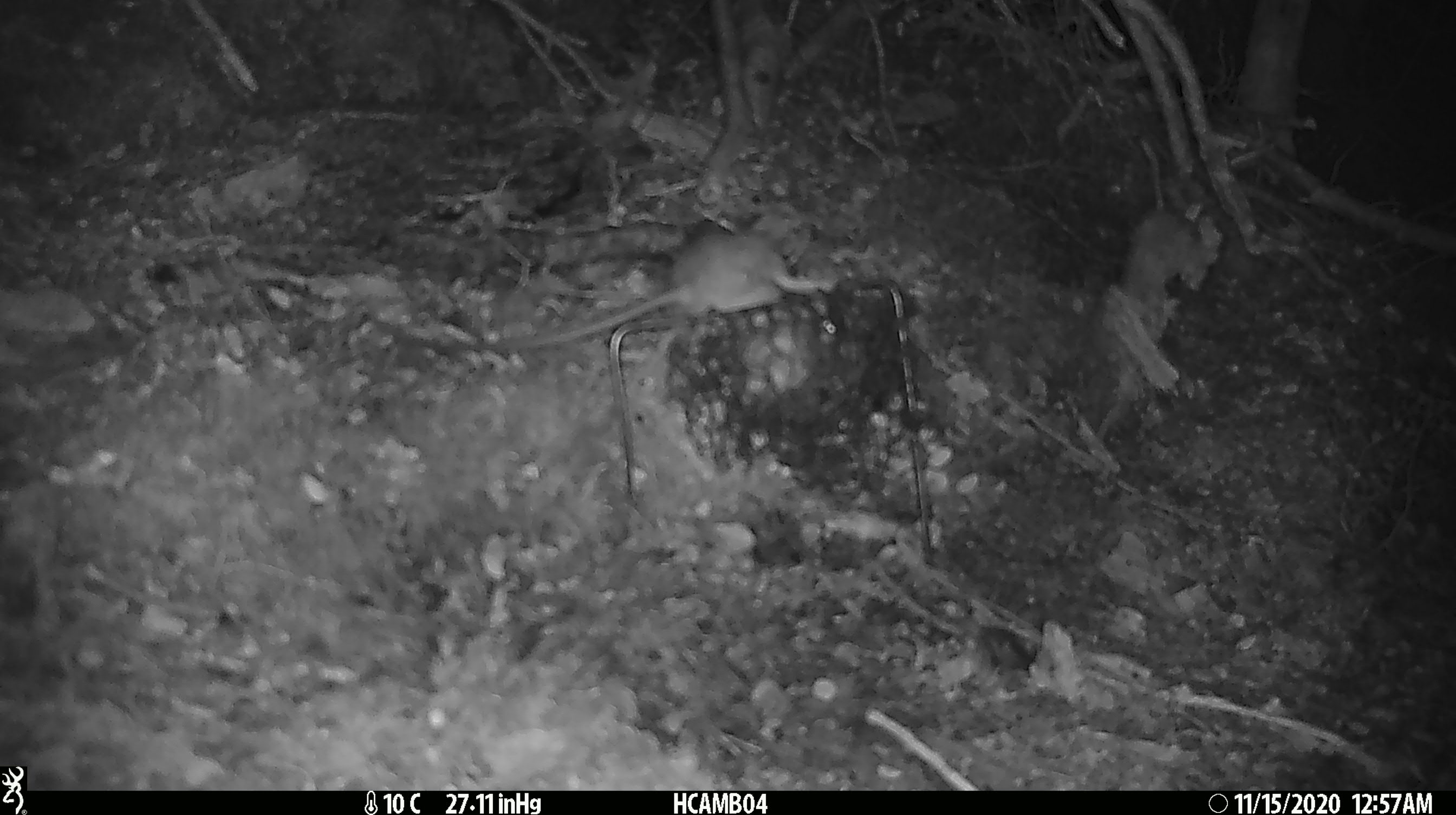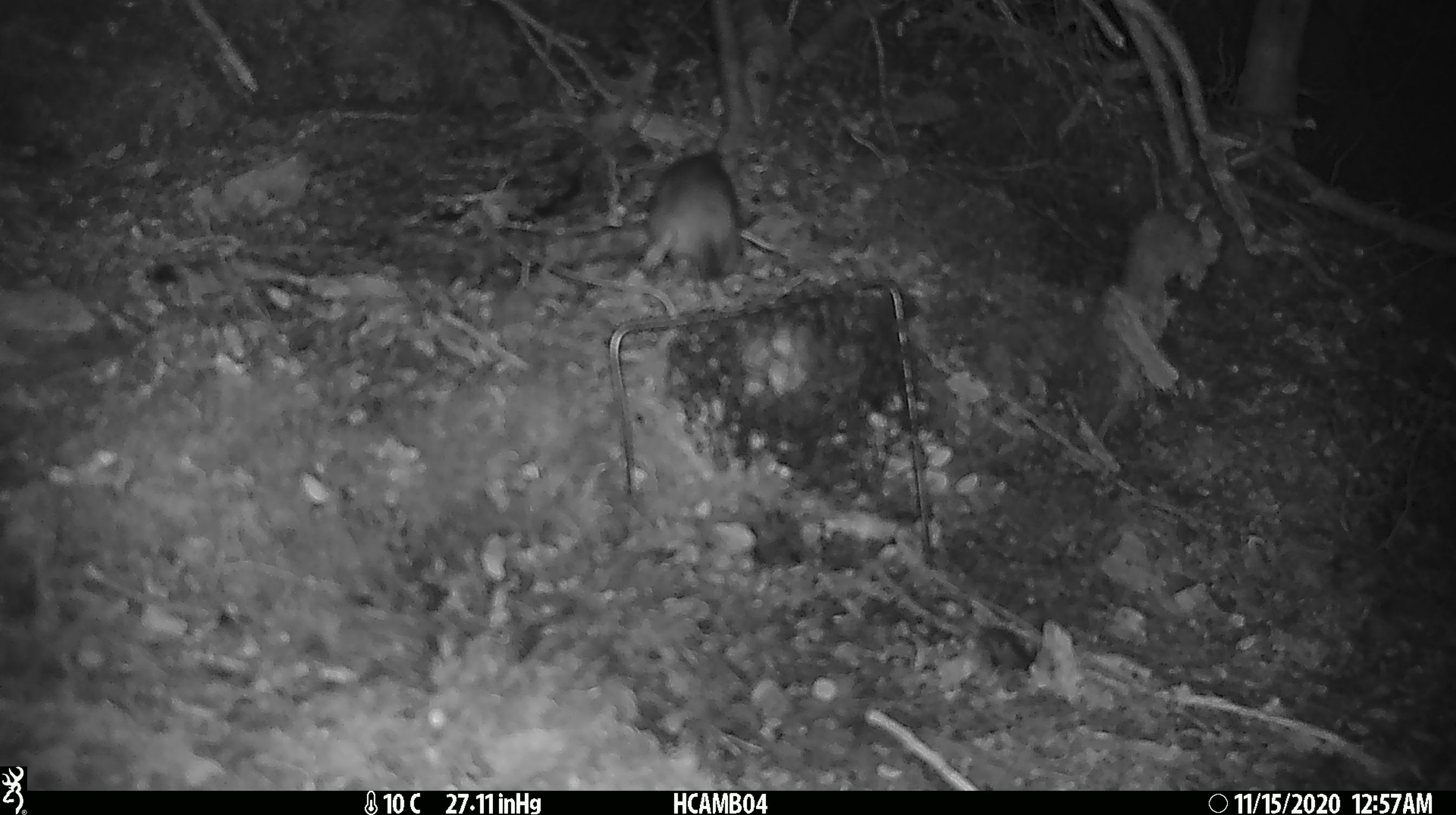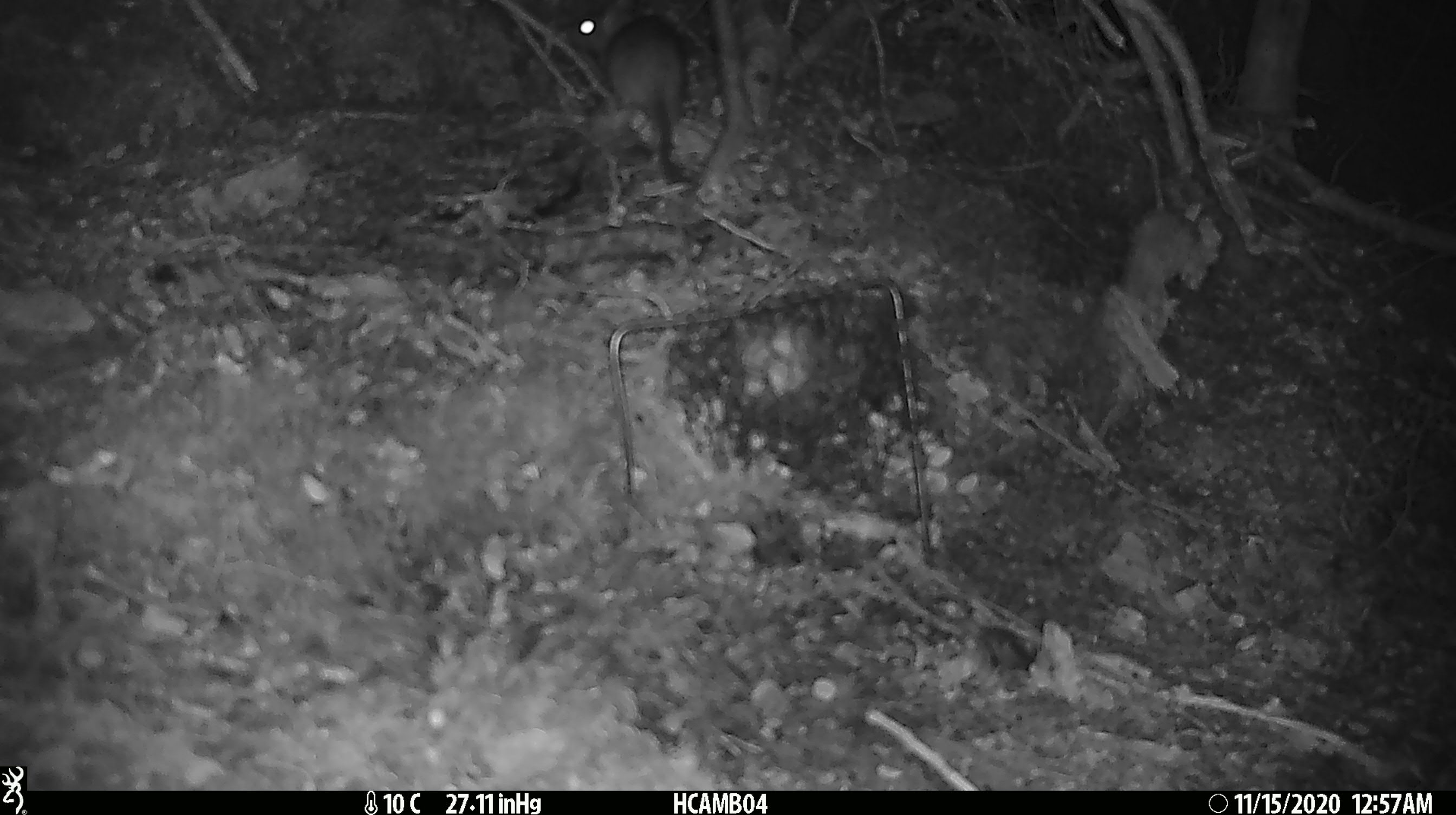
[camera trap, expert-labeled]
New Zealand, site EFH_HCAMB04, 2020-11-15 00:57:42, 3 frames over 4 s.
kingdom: Animalia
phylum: Chordata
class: Mammalia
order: Rodentia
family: Muridae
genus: Rattus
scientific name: Rattus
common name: rat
Rat (Rattus).